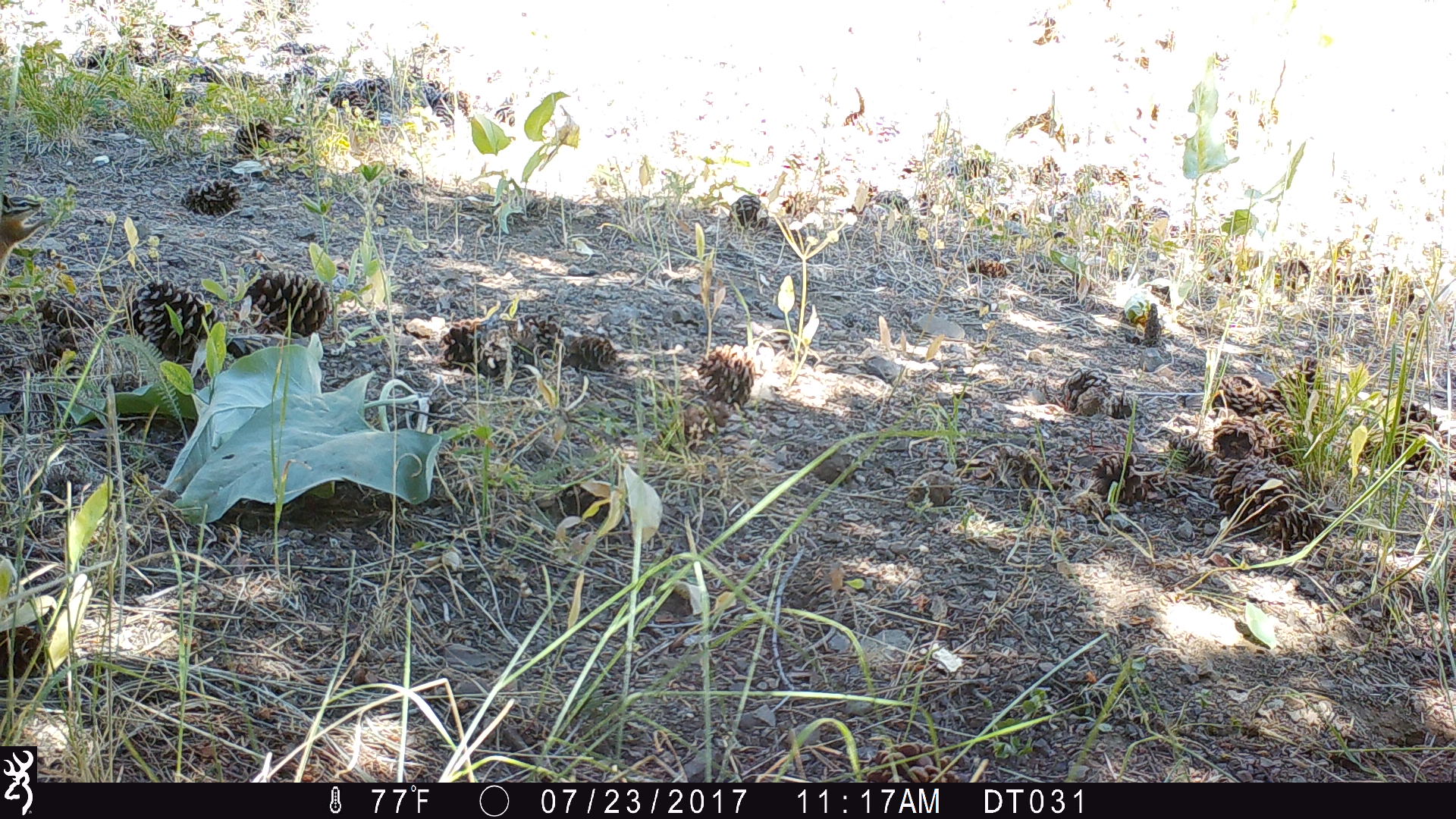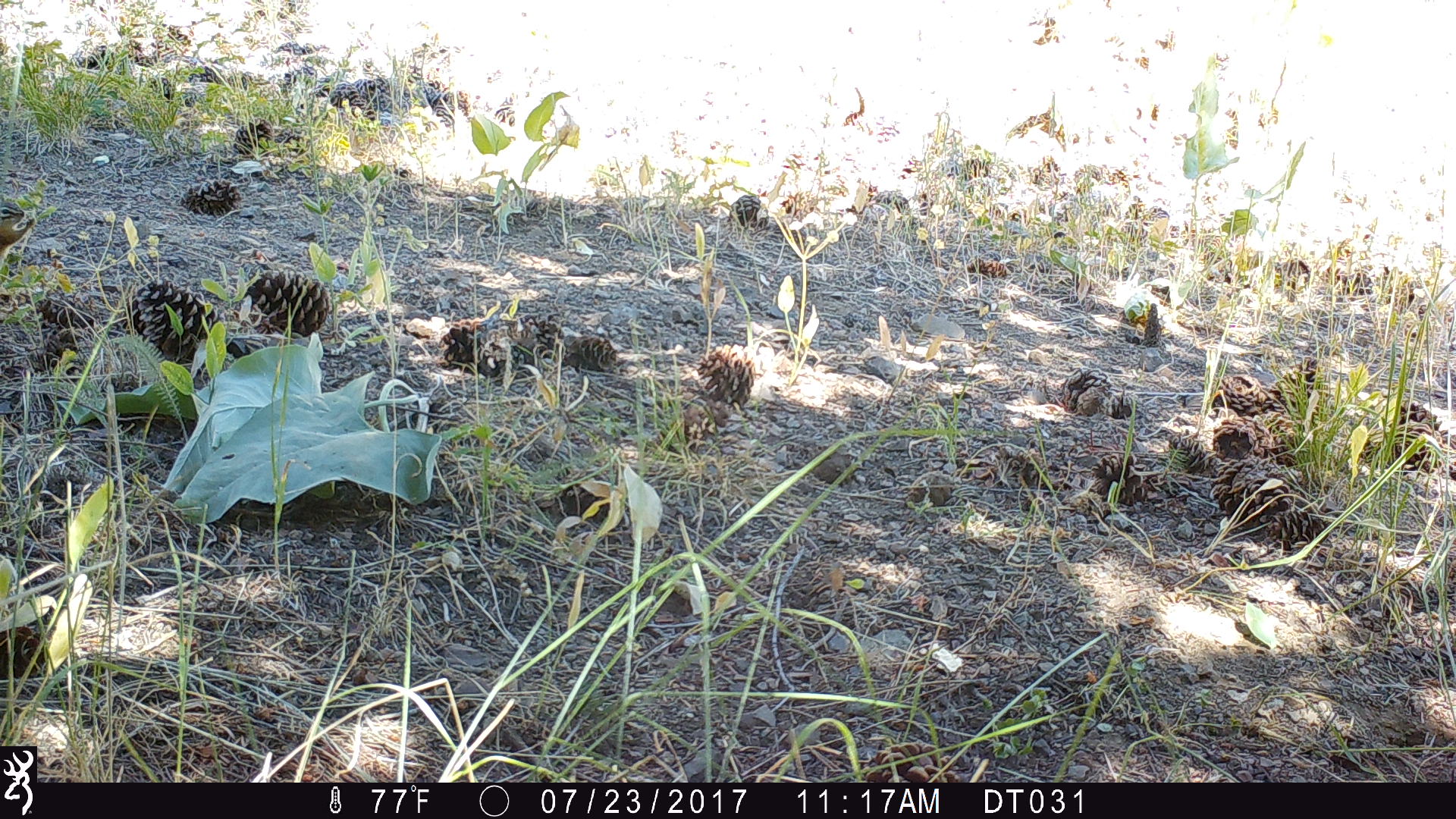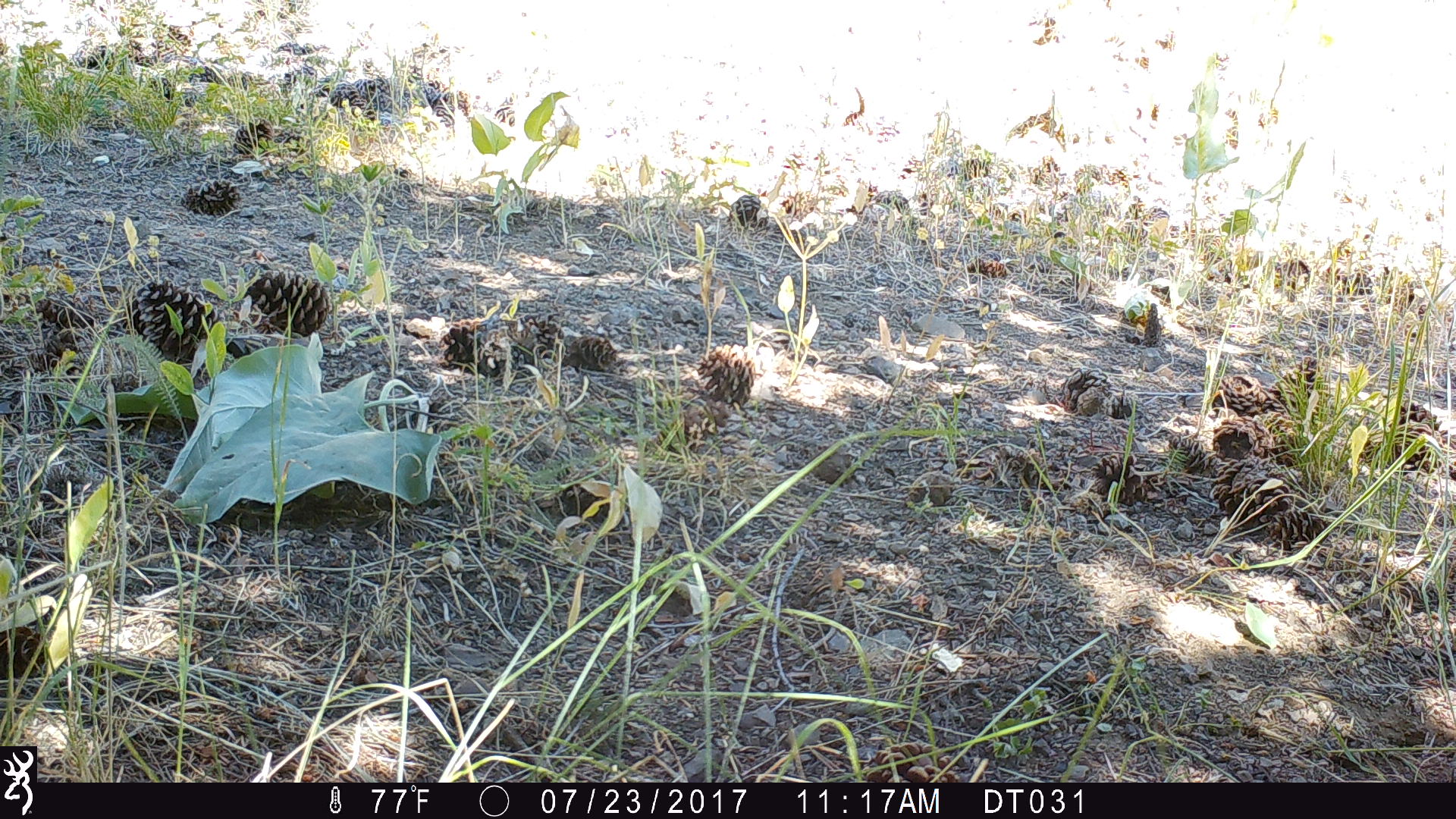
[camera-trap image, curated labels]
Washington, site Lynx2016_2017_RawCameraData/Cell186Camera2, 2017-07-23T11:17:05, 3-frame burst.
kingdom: Animalia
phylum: Chordata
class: Mammalia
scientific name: Mammalia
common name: small mammal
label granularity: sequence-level